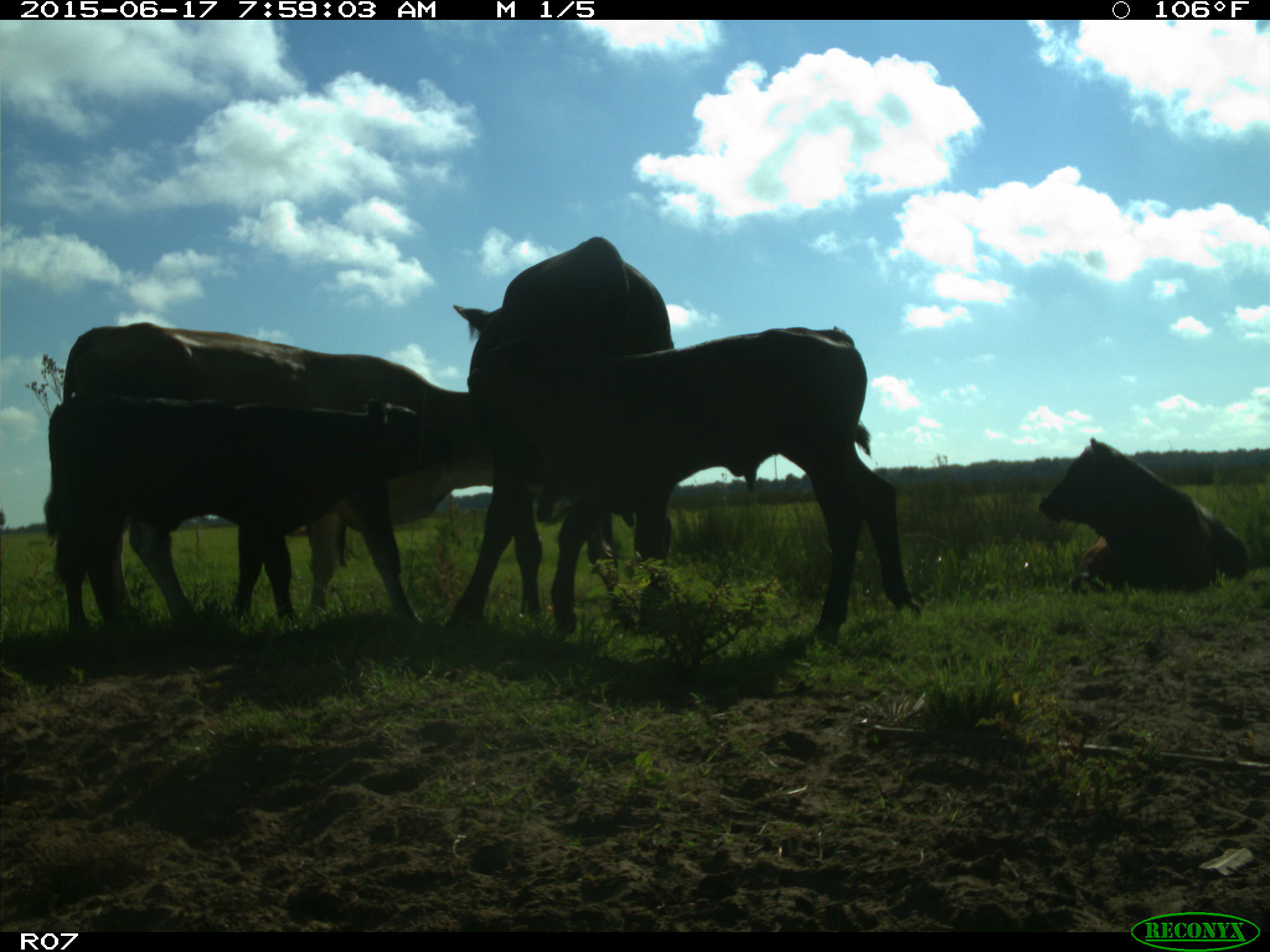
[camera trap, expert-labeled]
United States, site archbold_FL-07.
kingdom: Animalia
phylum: Chordata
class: Mammalia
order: Artiodactyla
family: Bovidae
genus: Bos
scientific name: Bos taurus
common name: domestic cow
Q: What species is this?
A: Bos taurus (domestic cow).